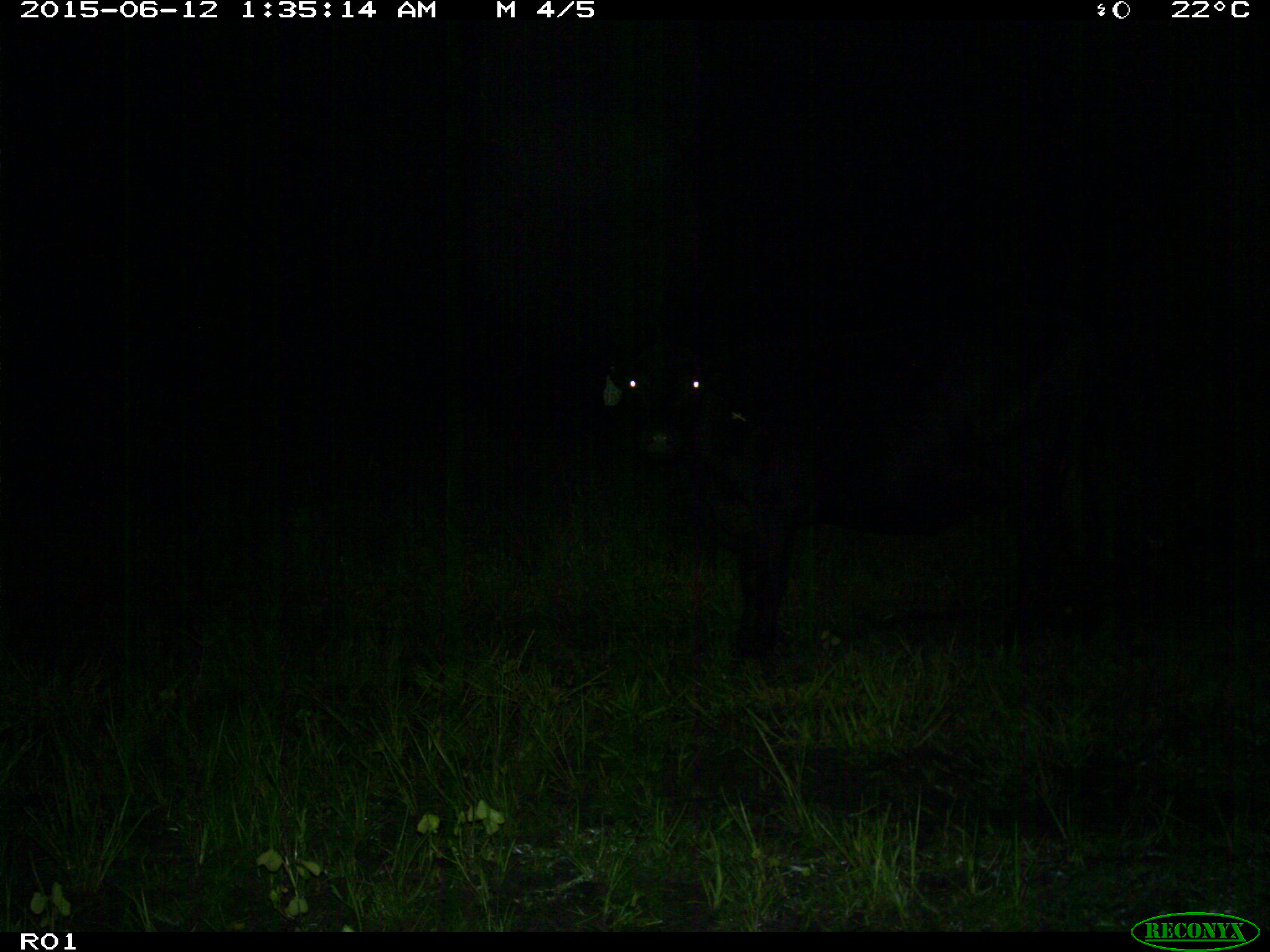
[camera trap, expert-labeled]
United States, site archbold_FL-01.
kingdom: Animalia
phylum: Chordata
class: Mammalia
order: Artiodactyla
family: Bovidae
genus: Bos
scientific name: Bos taurus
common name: domestic cow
Bos taurus (domestic cow).